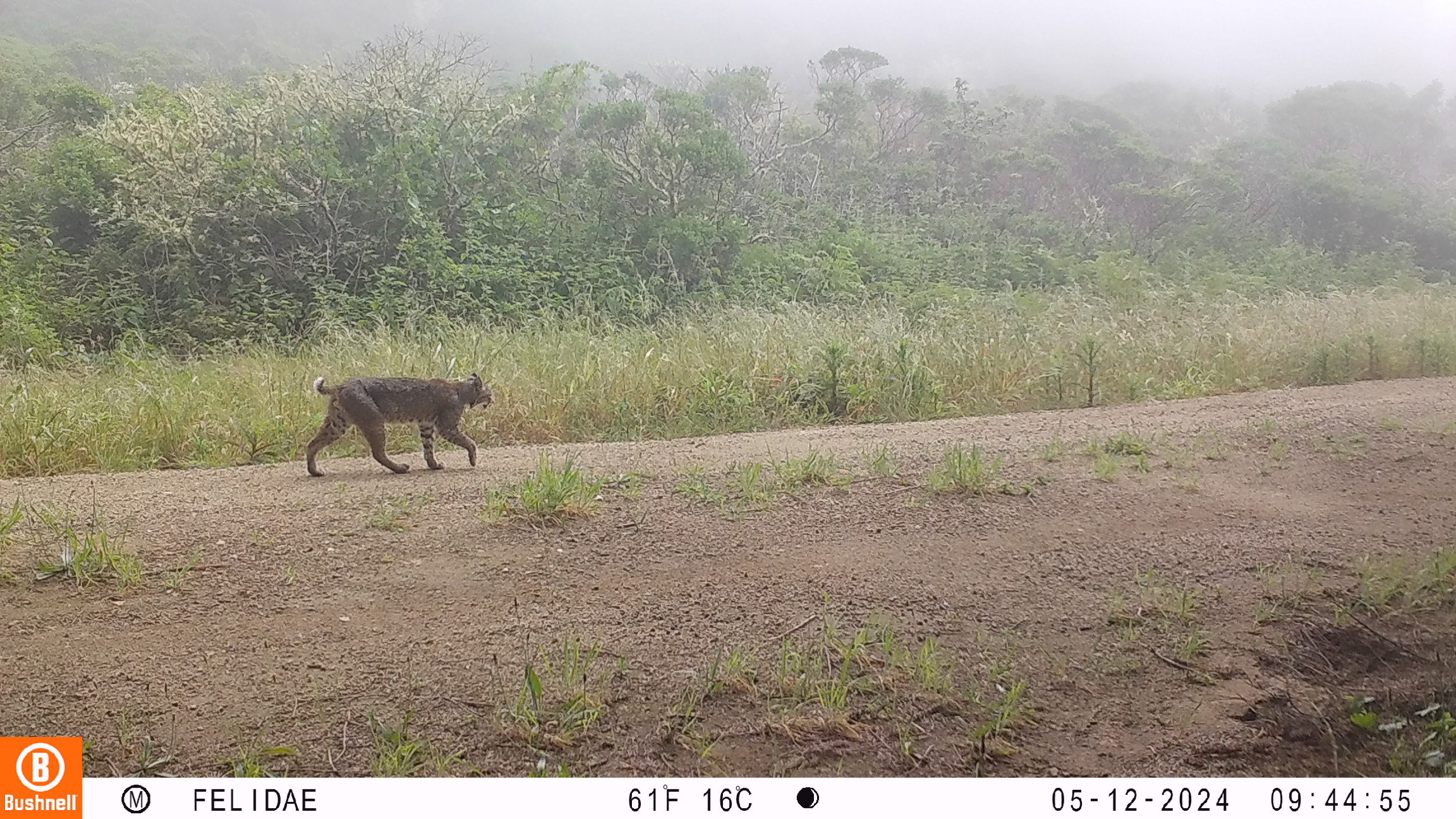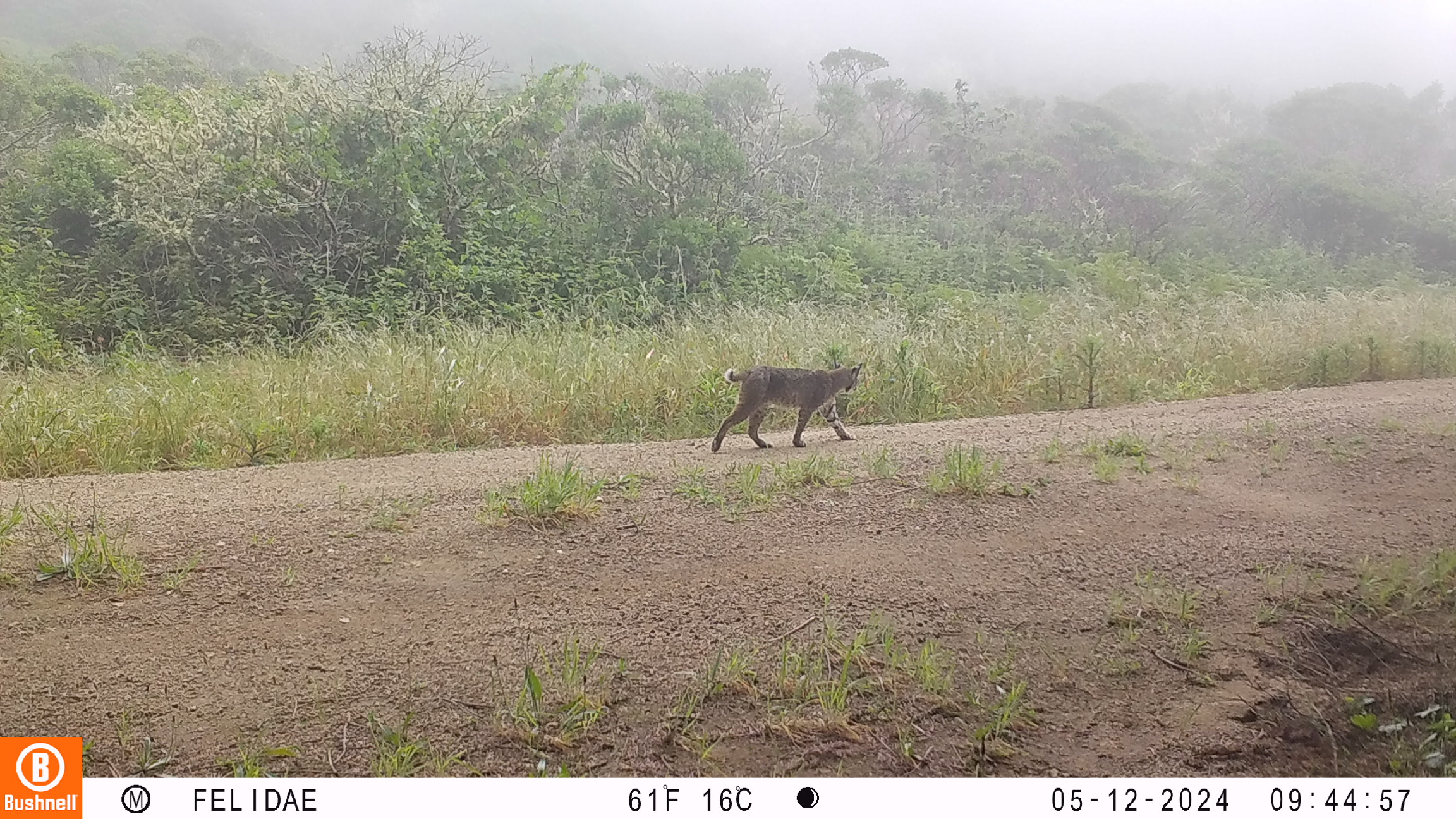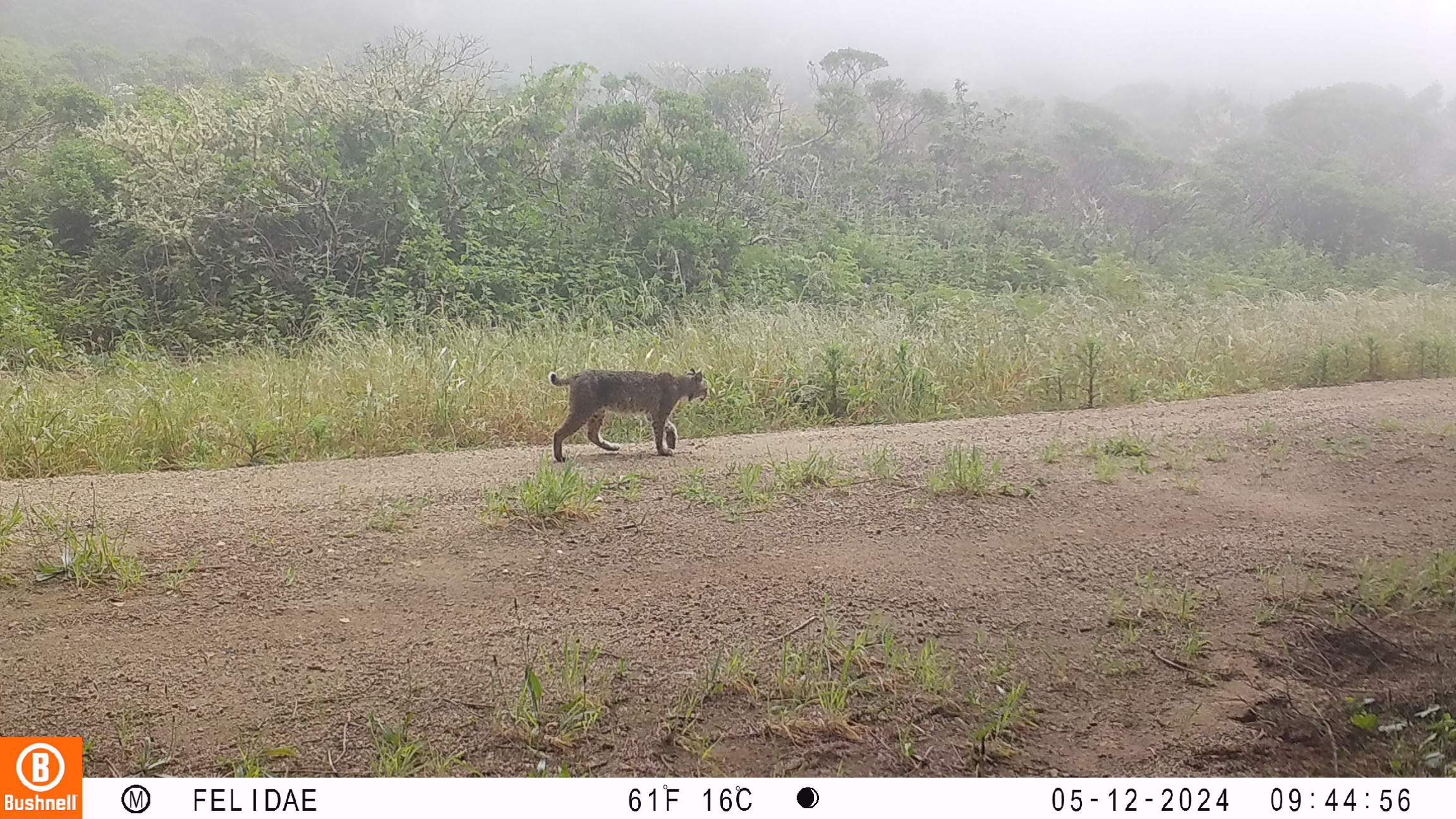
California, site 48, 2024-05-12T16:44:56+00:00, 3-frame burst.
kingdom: Animalia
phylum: Chordata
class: Mammalia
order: Carnivora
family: Felidae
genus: Lynx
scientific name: Lynx rufus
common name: bobcat